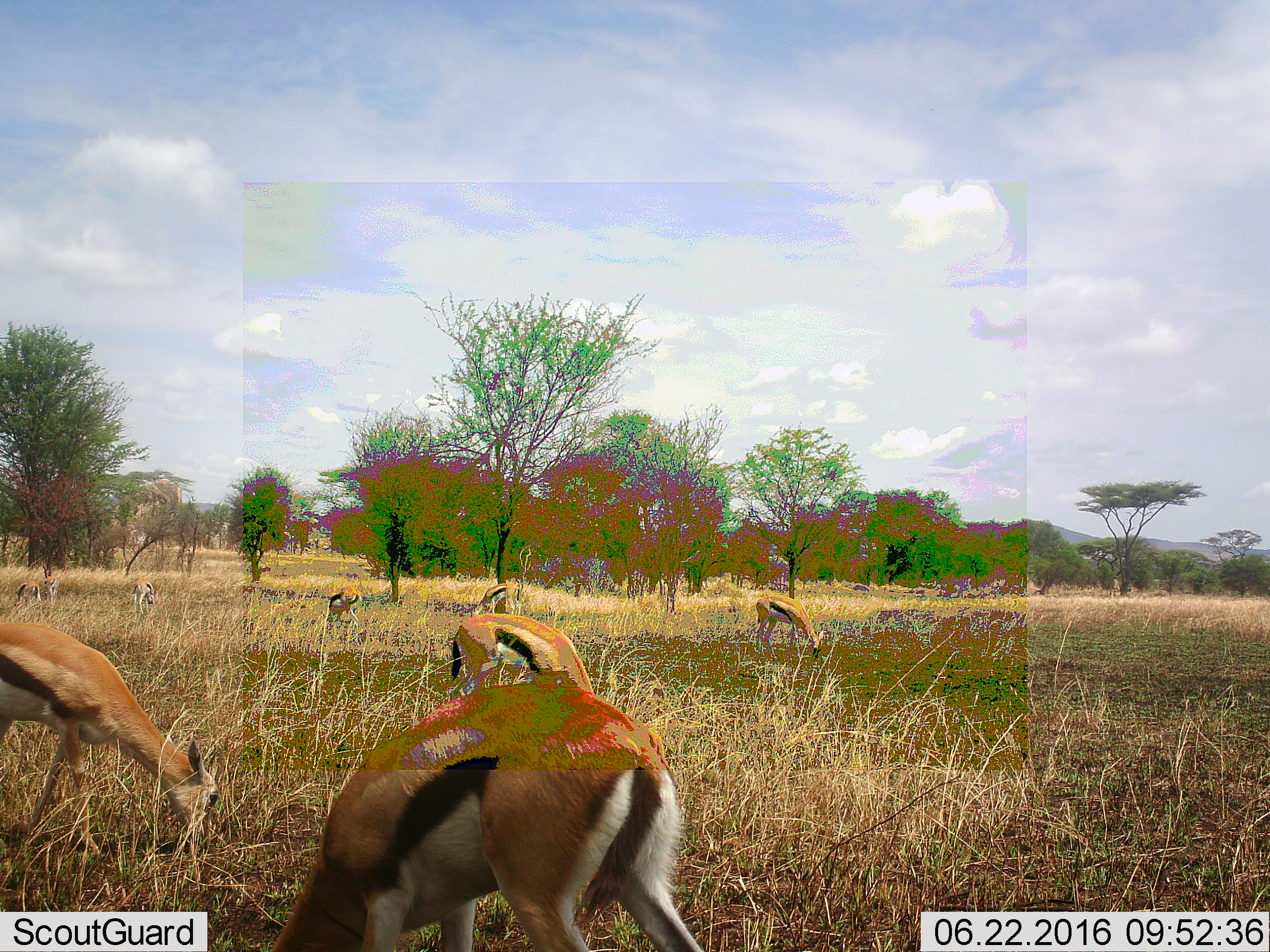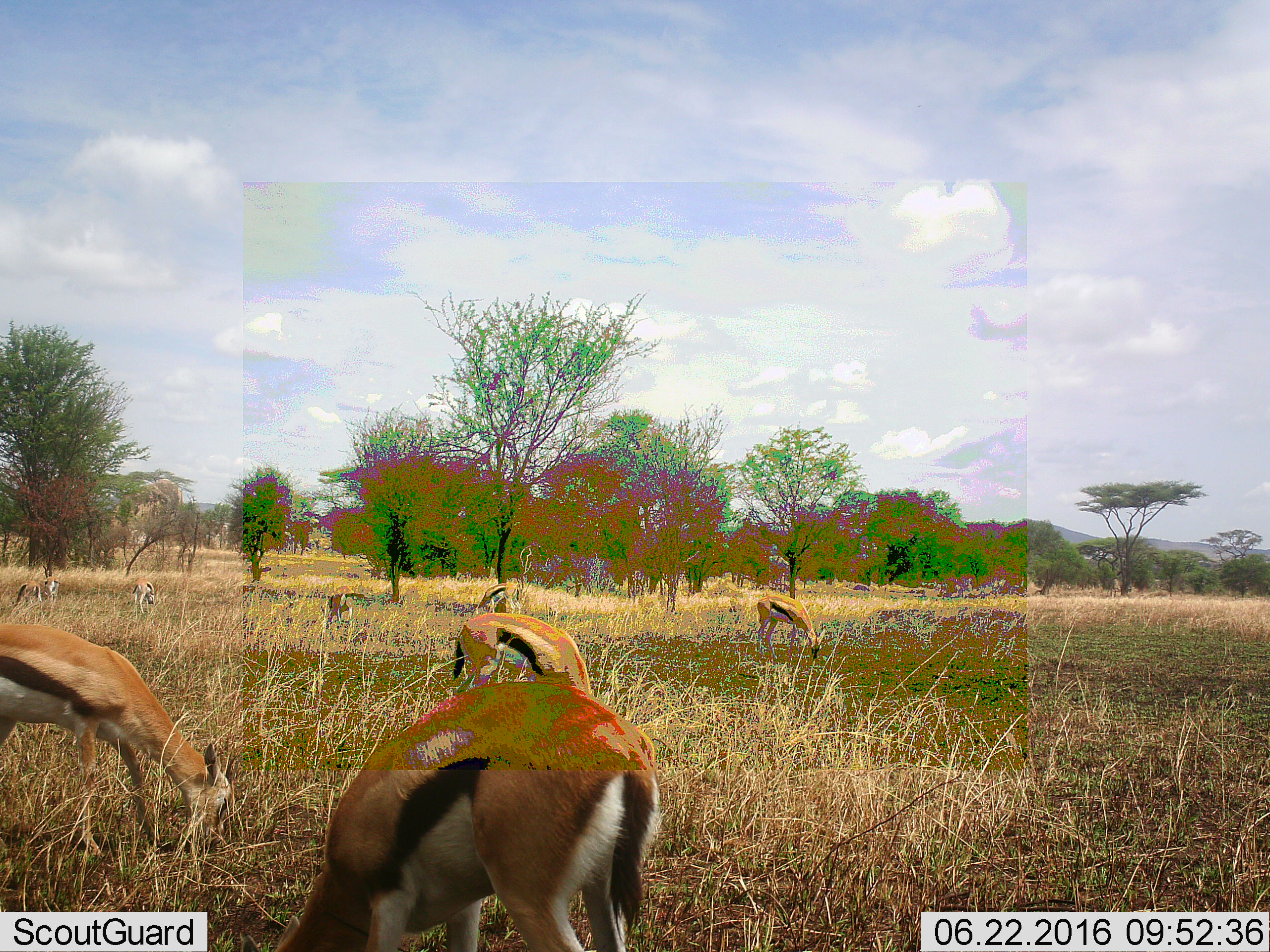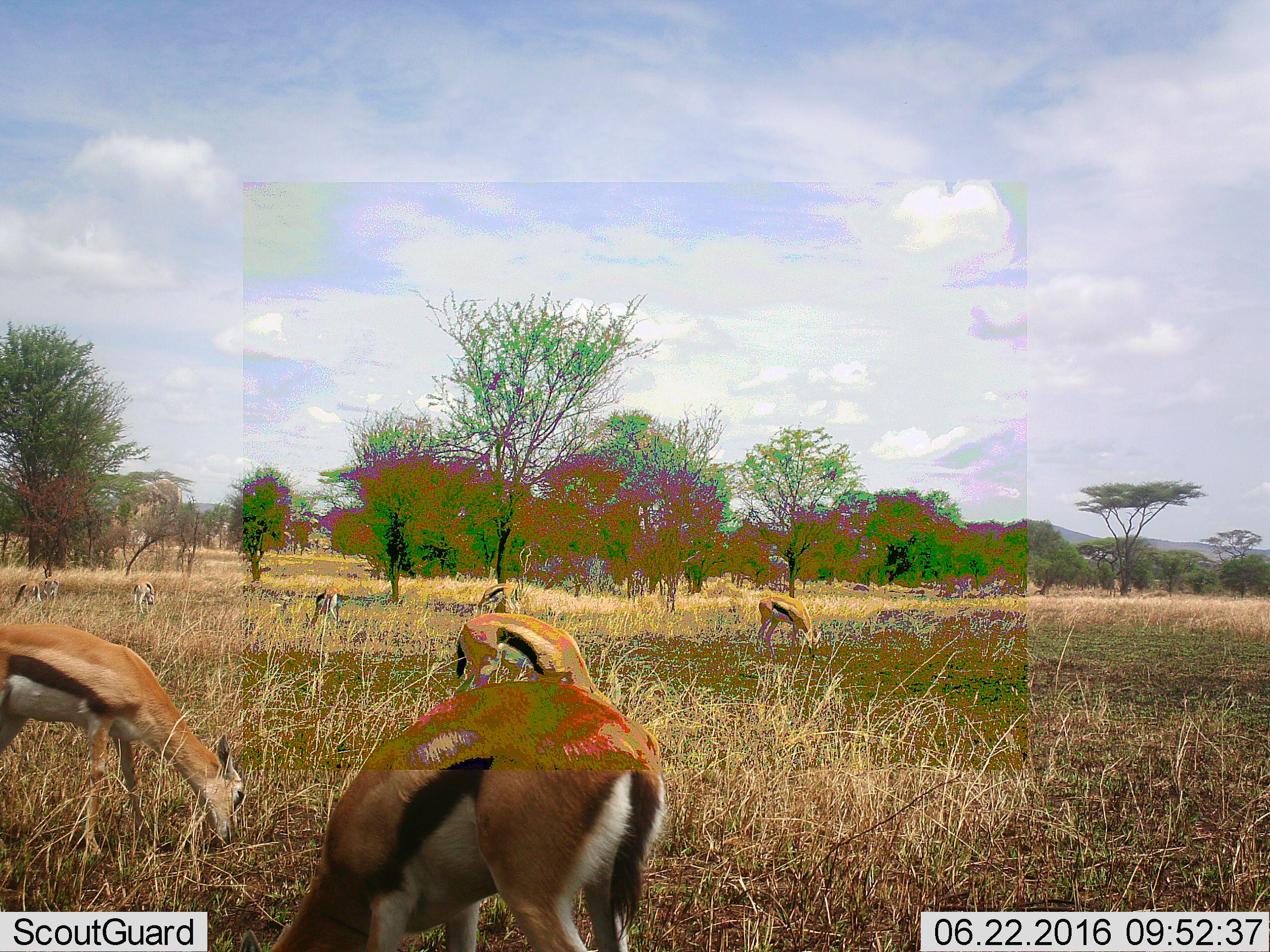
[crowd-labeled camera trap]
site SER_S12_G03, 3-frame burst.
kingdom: Animalia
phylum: Chordata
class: Mammalia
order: Artiodactyla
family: Bovidae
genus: Eudorcas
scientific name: Eudorcas thomsonii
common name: thomson's gazelle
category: gazellethomsons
Gazellethomsons (thomson's gazelle) (Eudorcas thomsonii), count 9. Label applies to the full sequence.